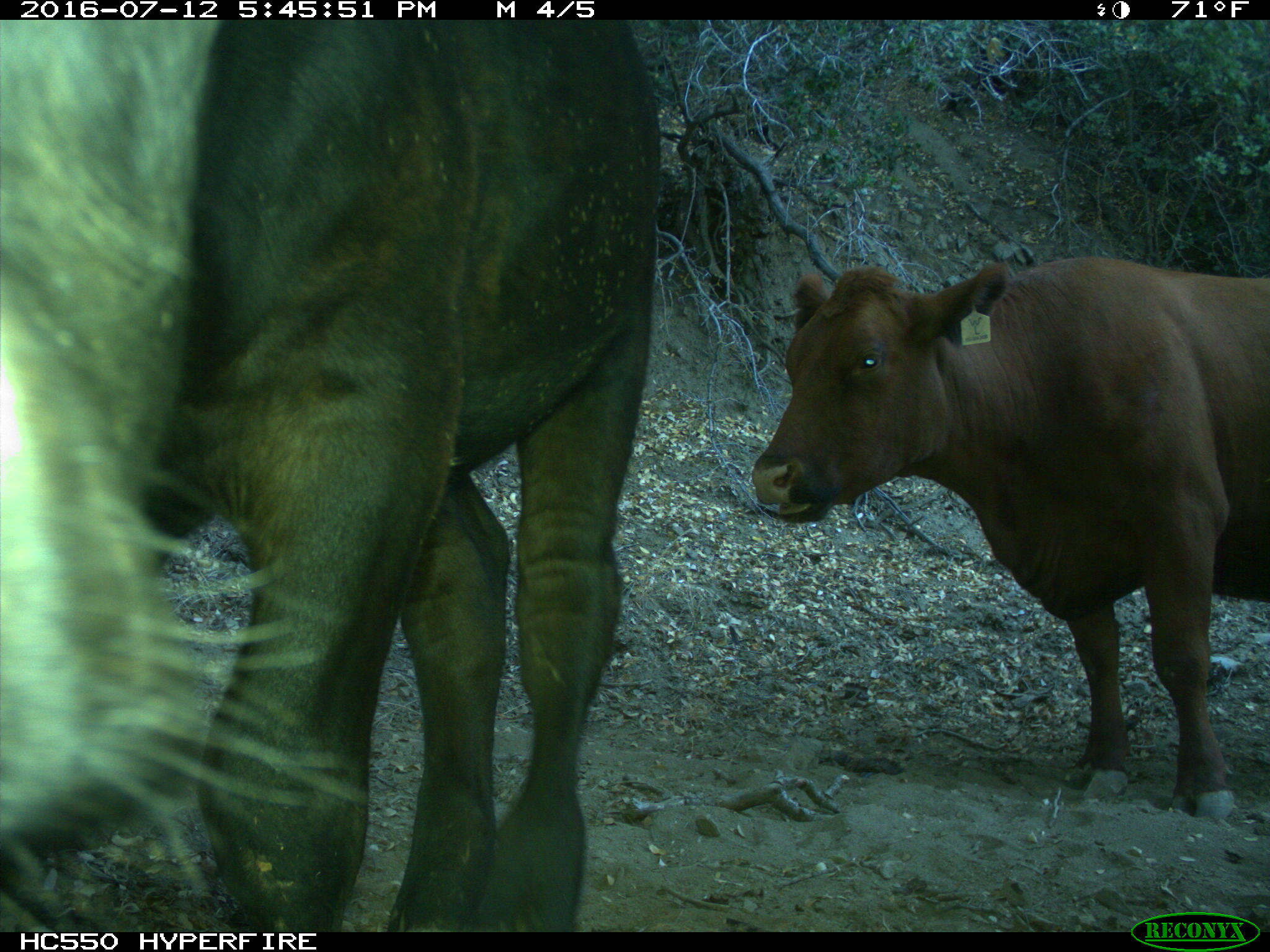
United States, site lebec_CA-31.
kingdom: Animalia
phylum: Chordata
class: Mammalia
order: Artiodactyla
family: Bovidae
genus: Bos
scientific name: Bos taurus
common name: domestic cow